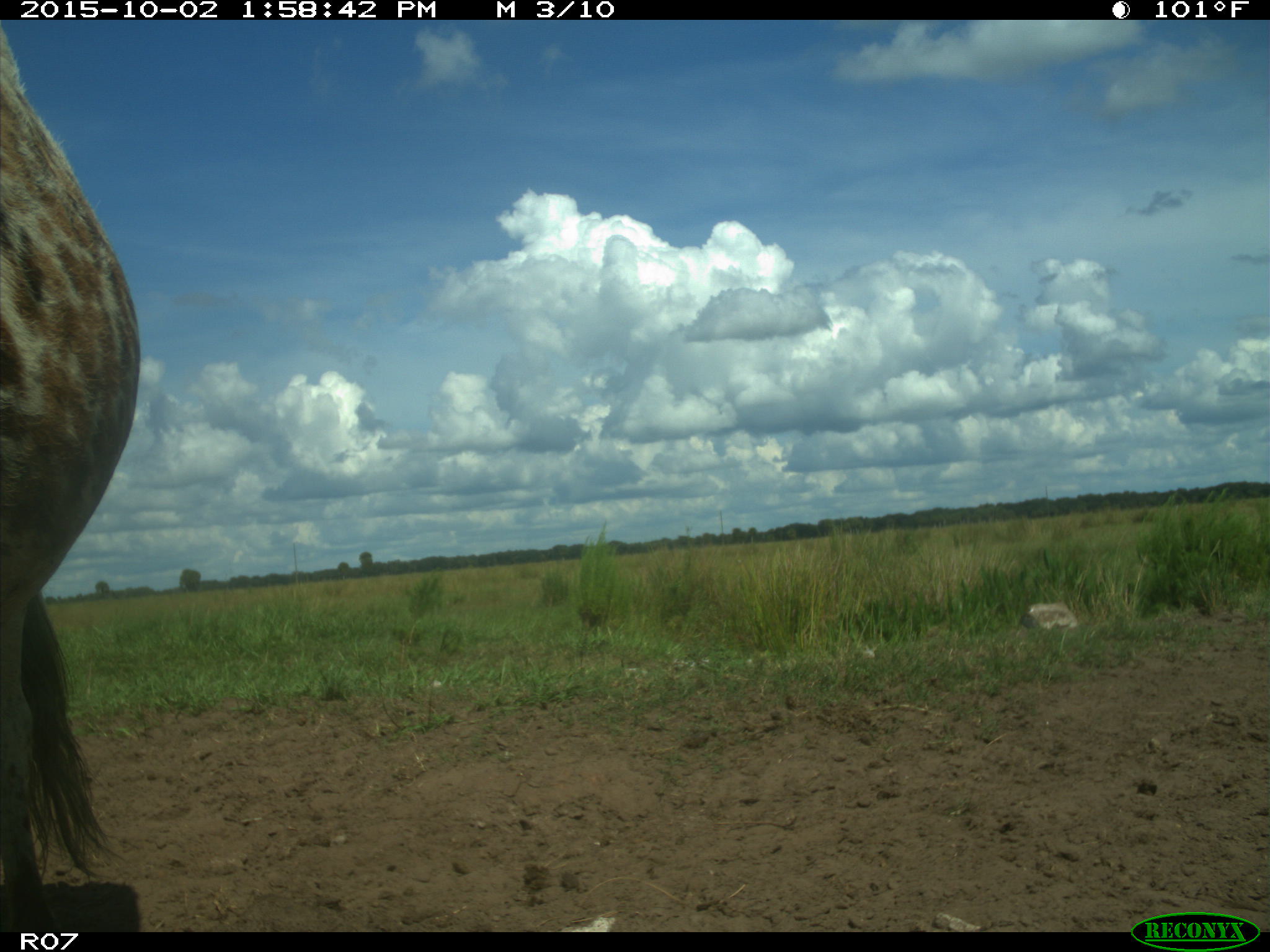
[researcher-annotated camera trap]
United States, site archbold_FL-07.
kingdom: Animalia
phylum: Chordata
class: Mammalia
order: Artiodactyla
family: Bovidae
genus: Bos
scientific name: Bos taurus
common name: domestic cow